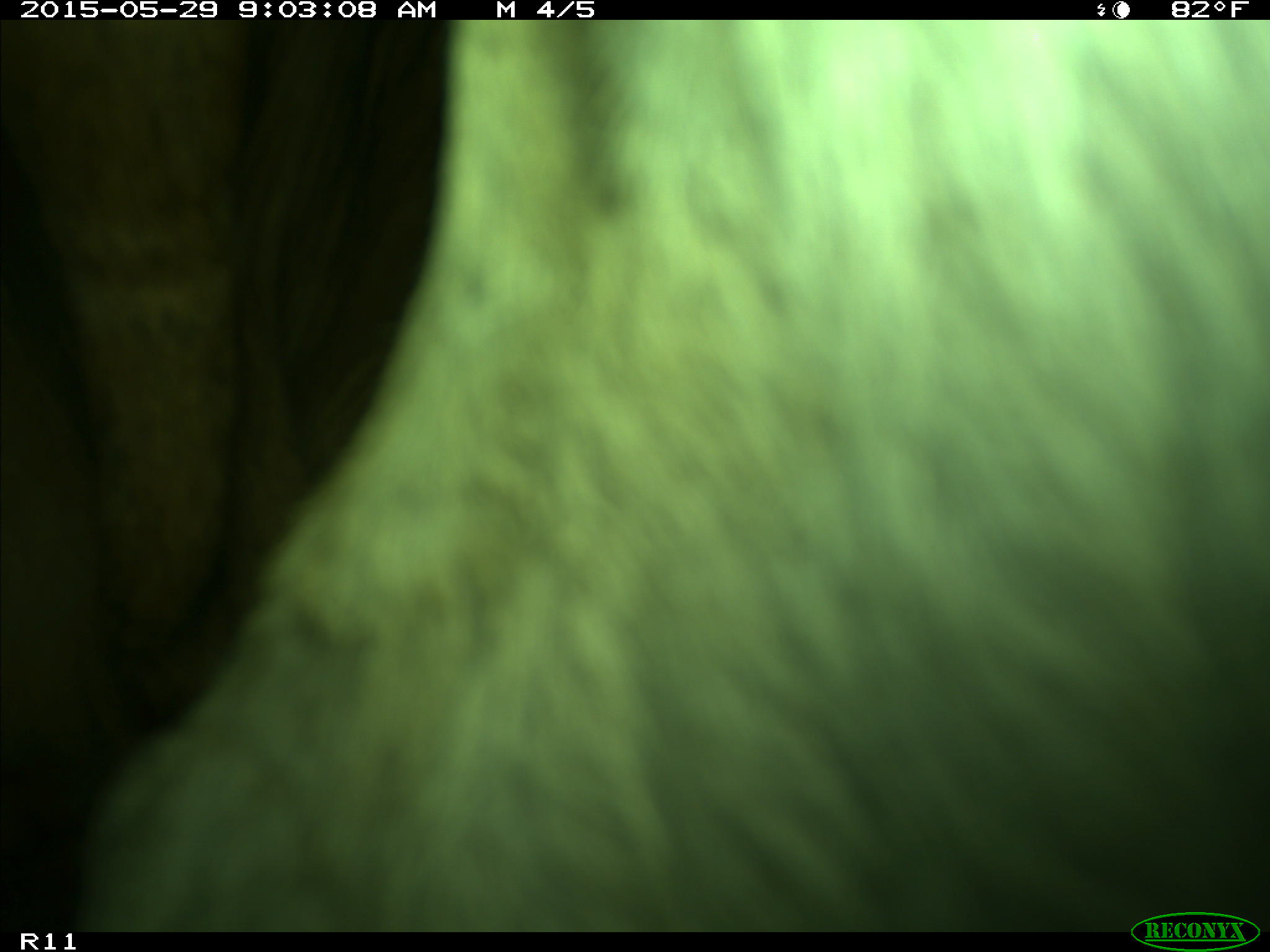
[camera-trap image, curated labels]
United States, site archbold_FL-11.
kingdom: Animalia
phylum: Chordata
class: Mammalia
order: Artiodactyla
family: Bovidae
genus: Bos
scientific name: Bos taurus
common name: domestic cow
Bos taurus (domestic cow).